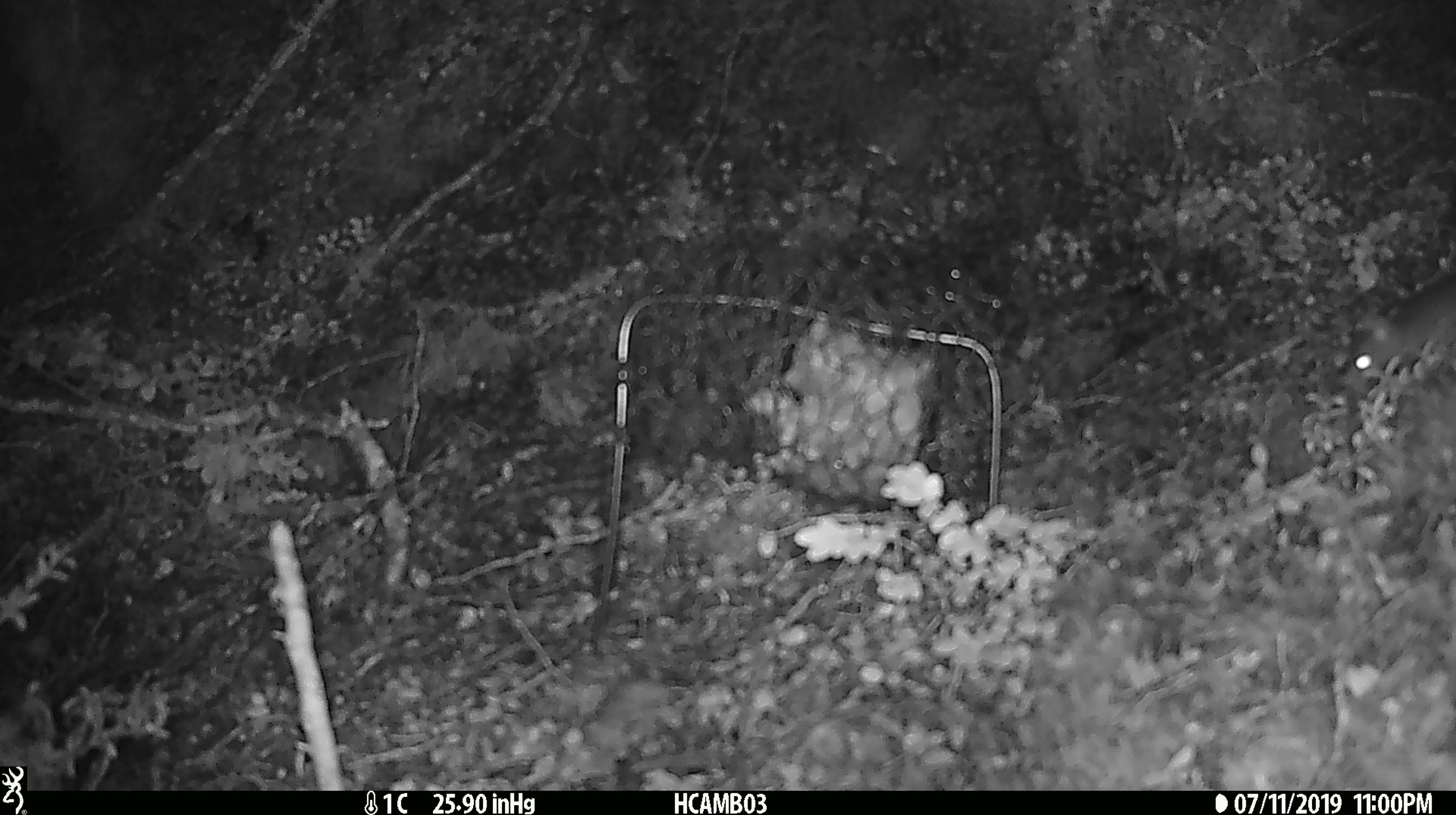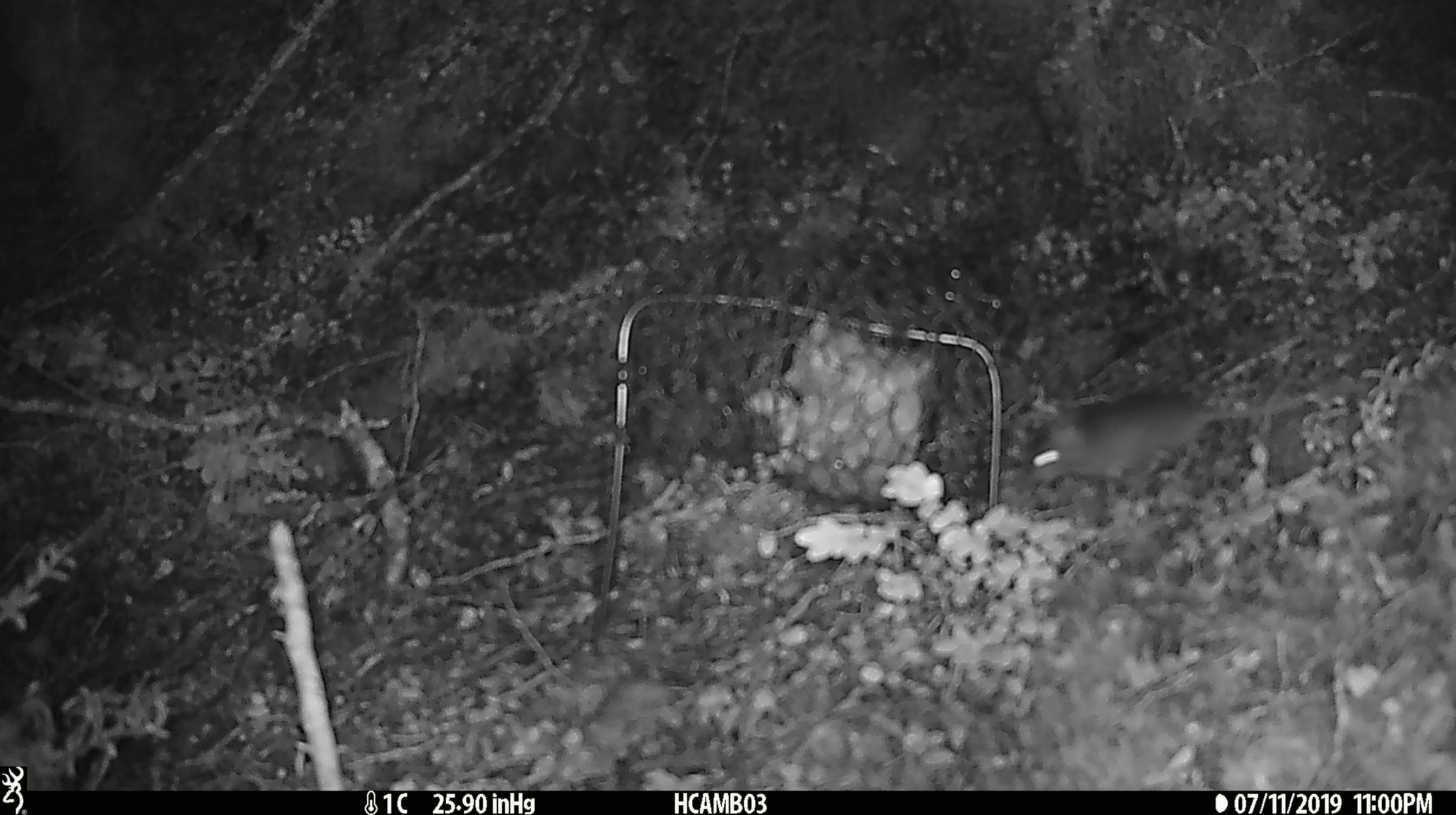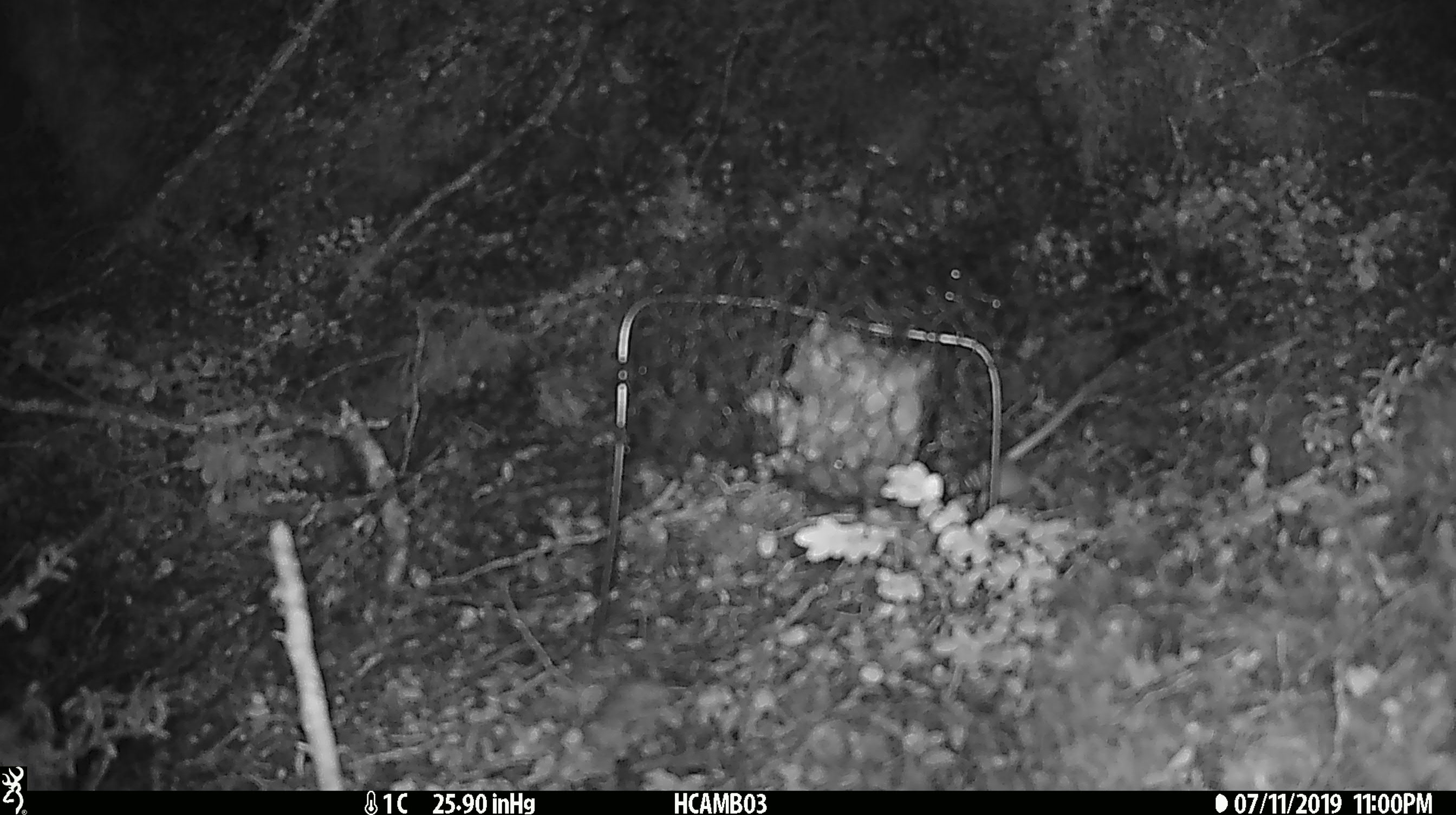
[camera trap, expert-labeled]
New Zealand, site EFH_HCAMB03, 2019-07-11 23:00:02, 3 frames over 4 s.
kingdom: Animalia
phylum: Chordata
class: Mammalia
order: Rodentia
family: Muridae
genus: Mus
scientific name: Mus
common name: mouse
Mouse (Mus).